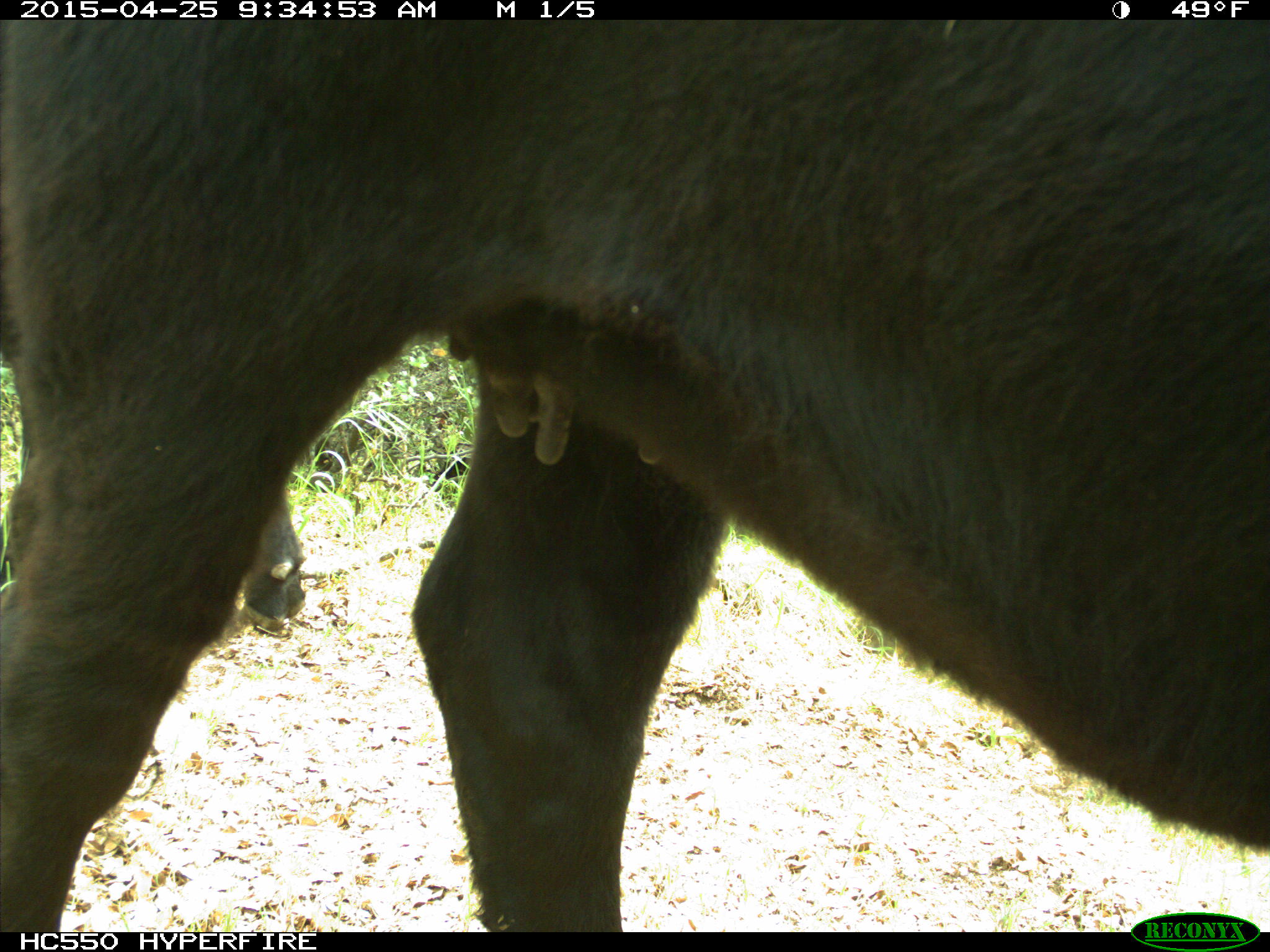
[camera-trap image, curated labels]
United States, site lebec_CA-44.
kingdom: Animalia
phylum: Chordata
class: Mammalia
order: Artiodactyla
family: Suidae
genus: Sus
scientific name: Sus scrofa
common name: wild boar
Sus scrofa (wild boar).